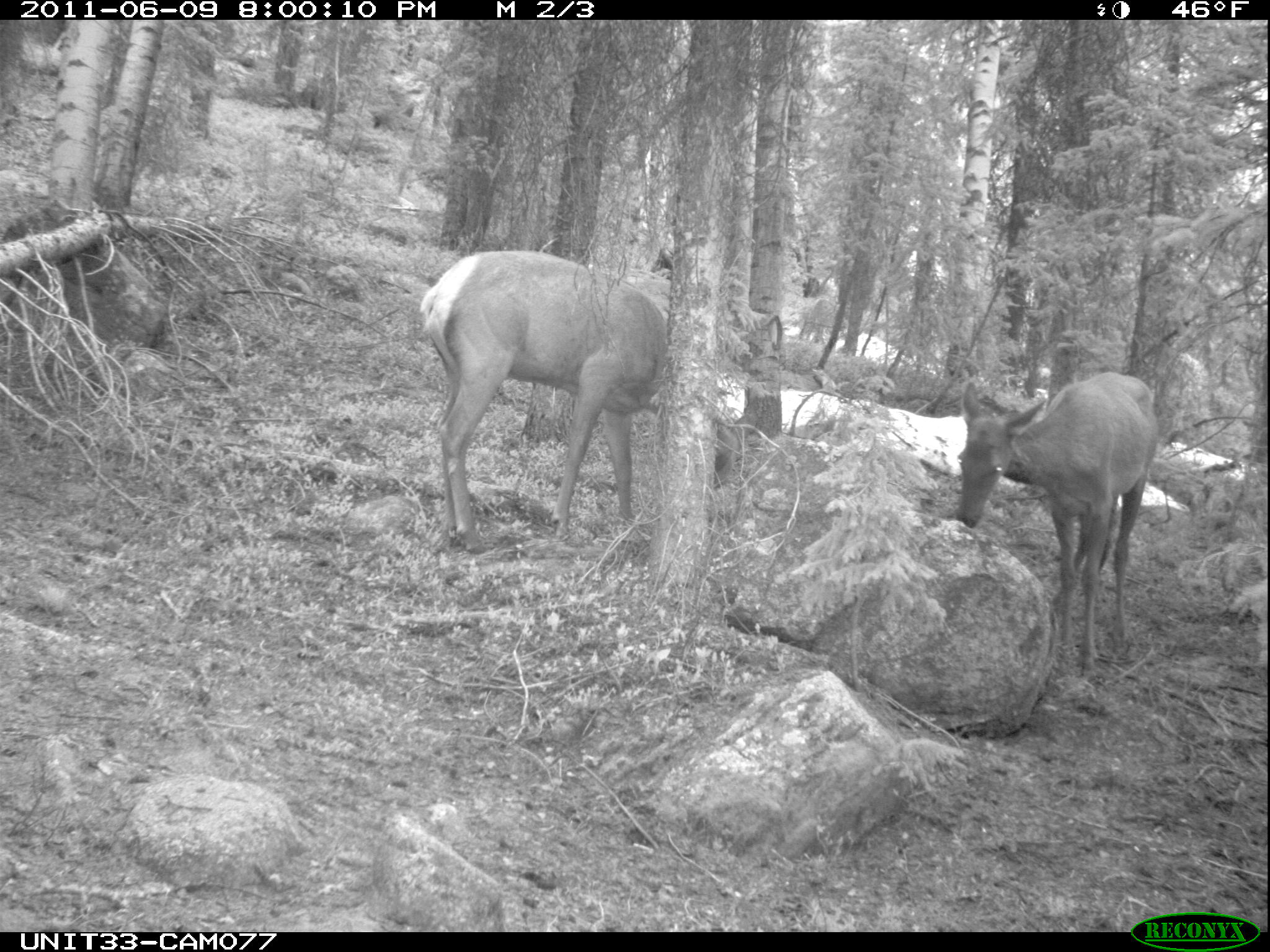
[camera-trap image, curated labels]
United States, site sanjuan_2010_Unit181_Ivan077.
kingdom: Animalia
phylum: Chordata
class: Mammalia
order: Artiodactyla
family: Cervidae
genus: Cervus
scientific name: Cervus elaphus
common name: red deer